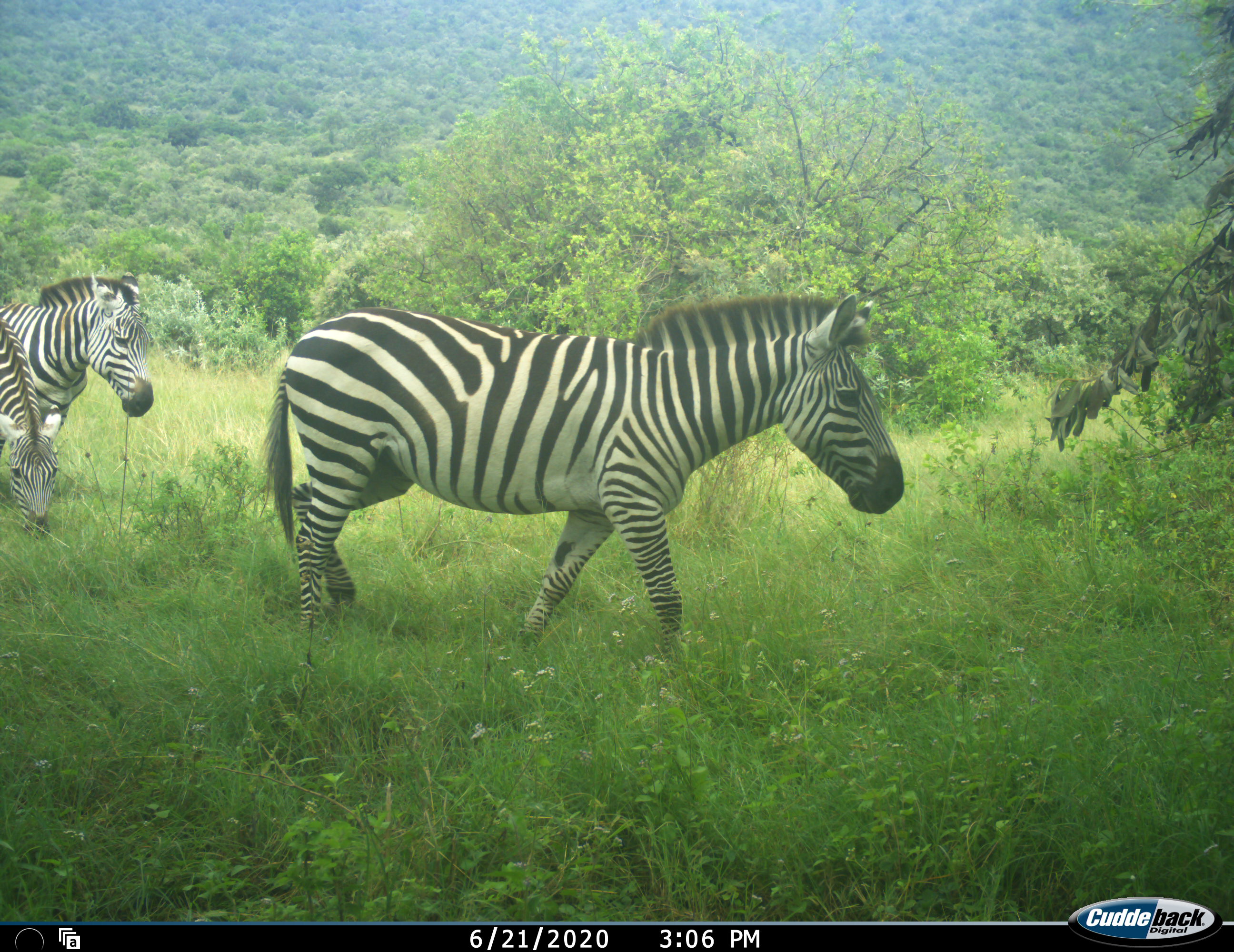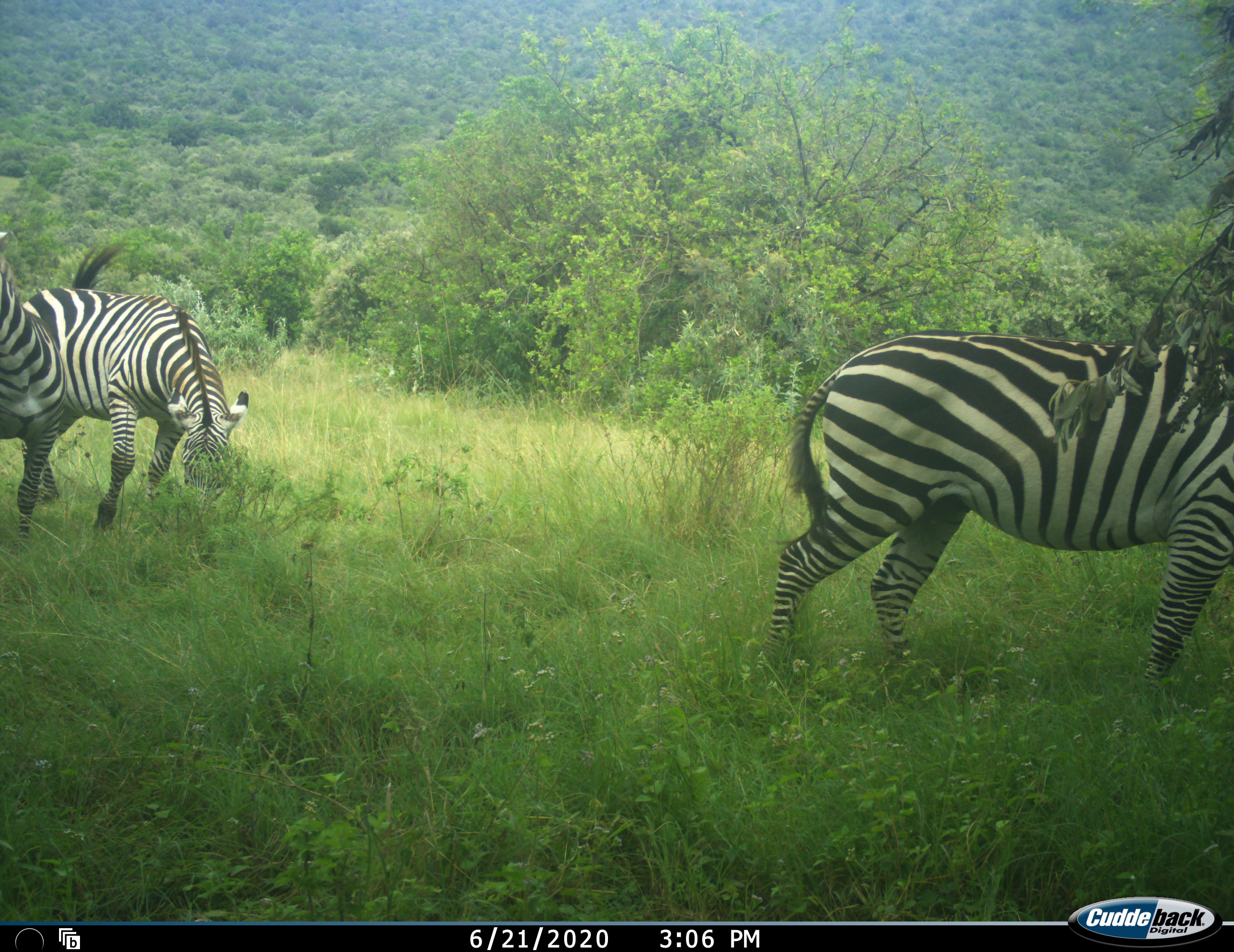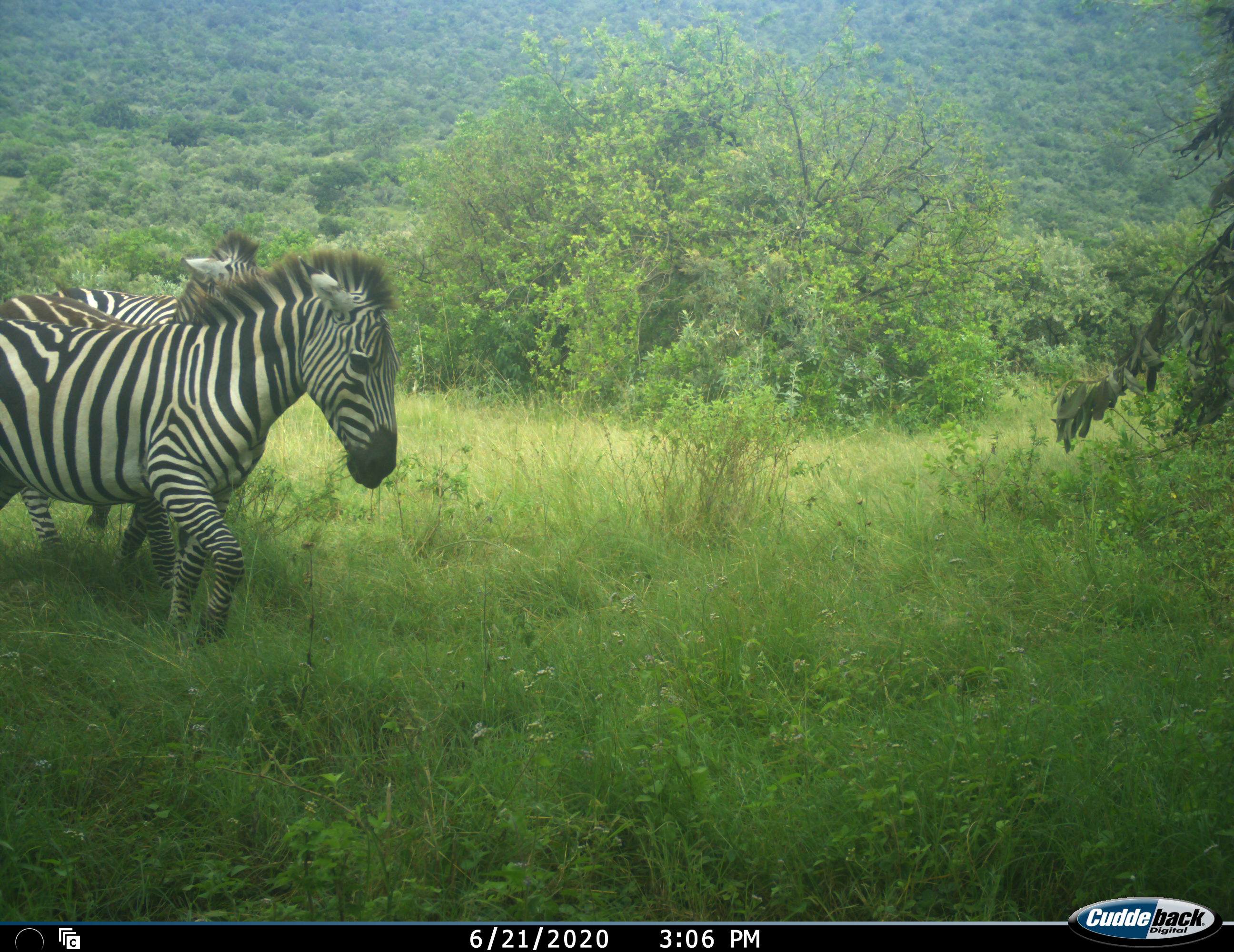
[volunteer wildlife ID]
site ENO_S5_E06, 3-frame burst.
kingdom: Animalia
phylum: Chordata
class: Mammalia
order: Perissodactyla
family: Equidae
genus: Equus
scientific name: Equus quagga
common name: plains zebra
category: zebraplains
Zebraplains (plains zebra) (Equus quagga), count 3. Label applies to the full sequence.